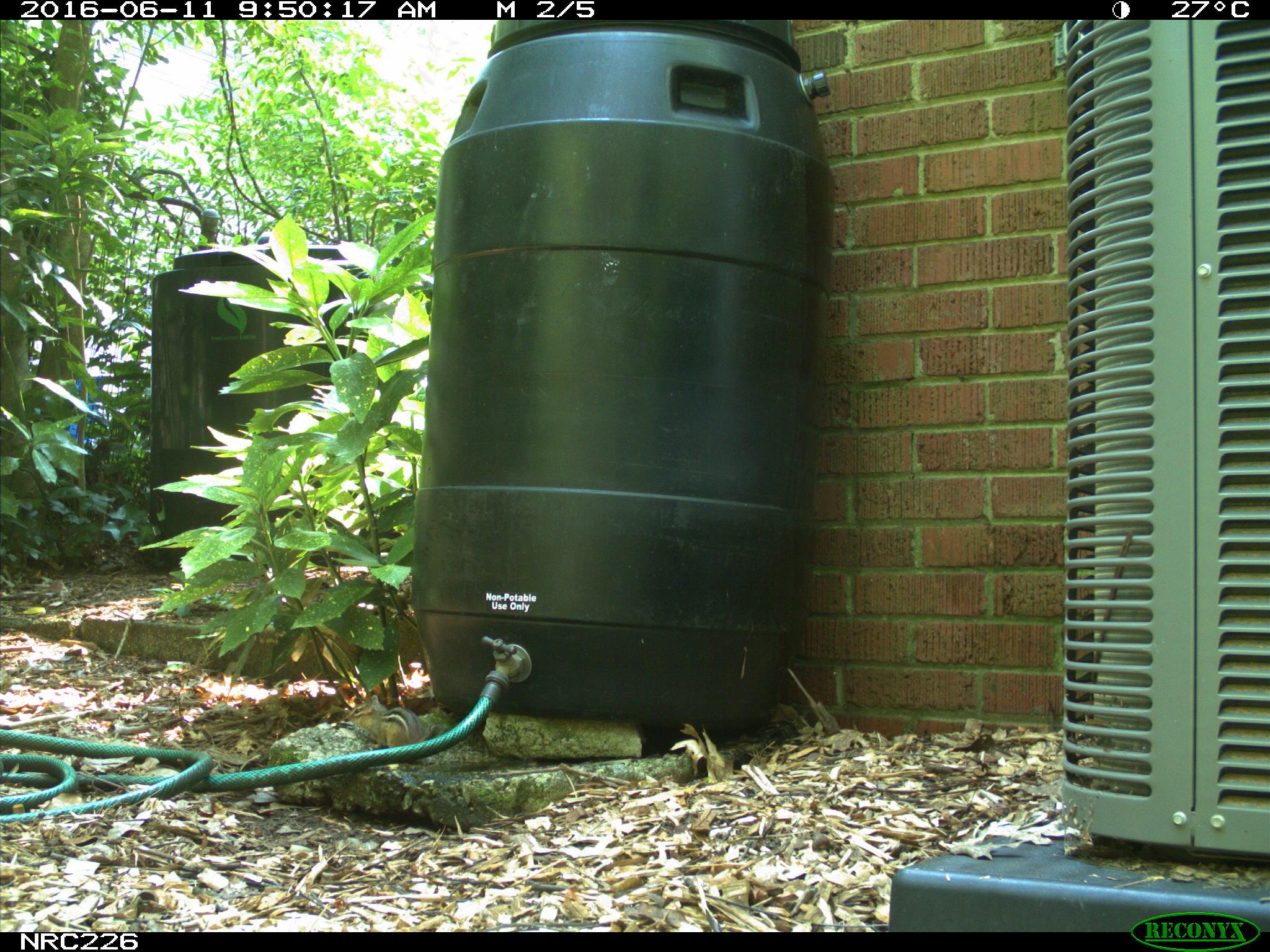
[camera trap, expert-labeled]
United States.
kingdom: Animalia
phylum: Chordata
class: Mammalia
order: Rodentia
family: Sciuridae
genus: Tamias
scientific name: Tamias striatus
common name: eastern chipmunk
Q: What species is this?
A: Eastern Chipmunk (Tamias striatus).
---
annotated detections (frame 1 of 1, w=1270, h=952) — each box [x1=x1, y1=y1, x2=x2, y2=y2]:
Eastern Chipmunk: [x1=339, y1=694, x2=422, y2=743]